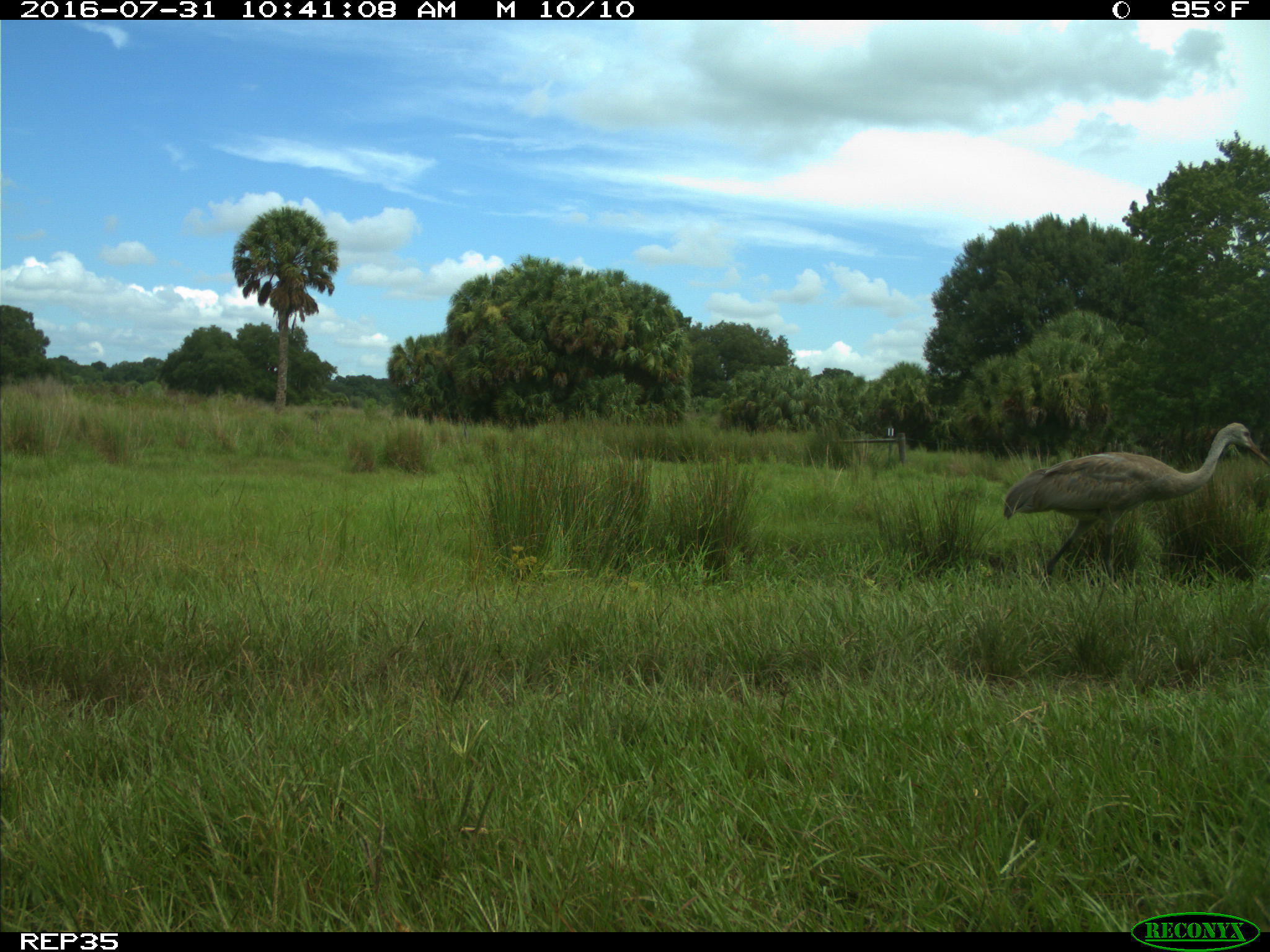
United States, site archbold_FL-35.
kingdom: Animalia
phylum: Chordata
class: Aves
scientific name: Aves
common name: birds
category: unidentified bird